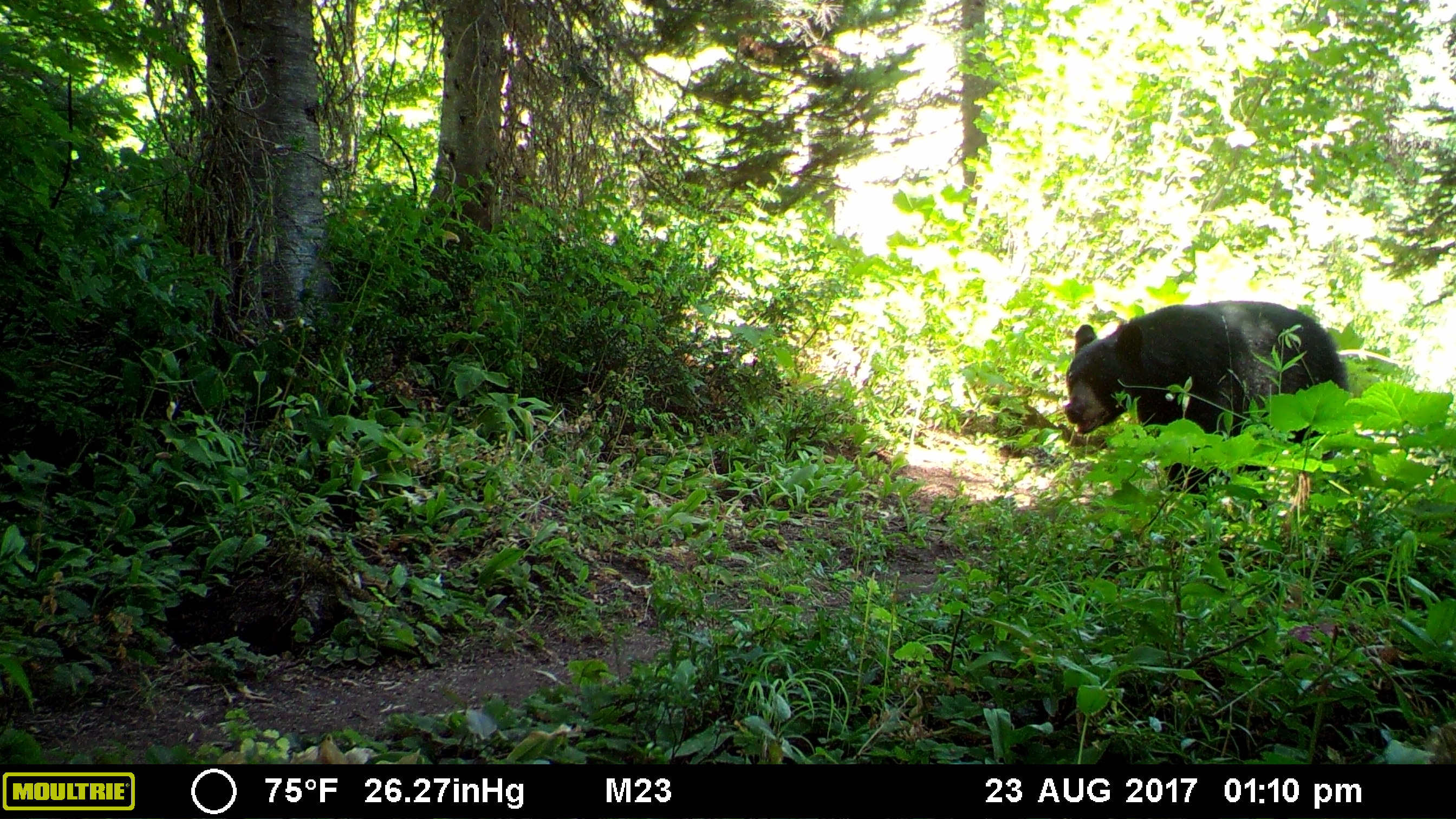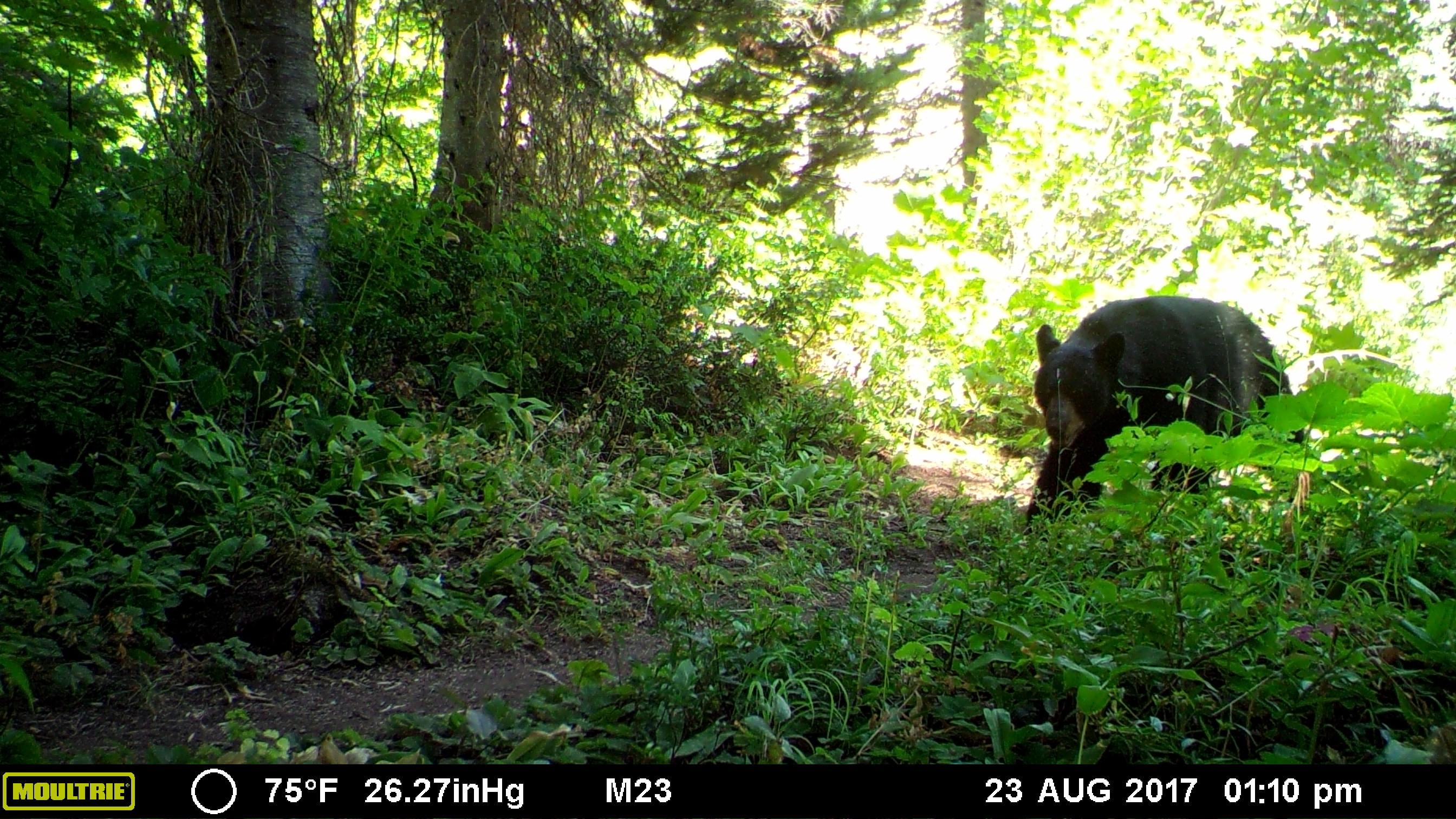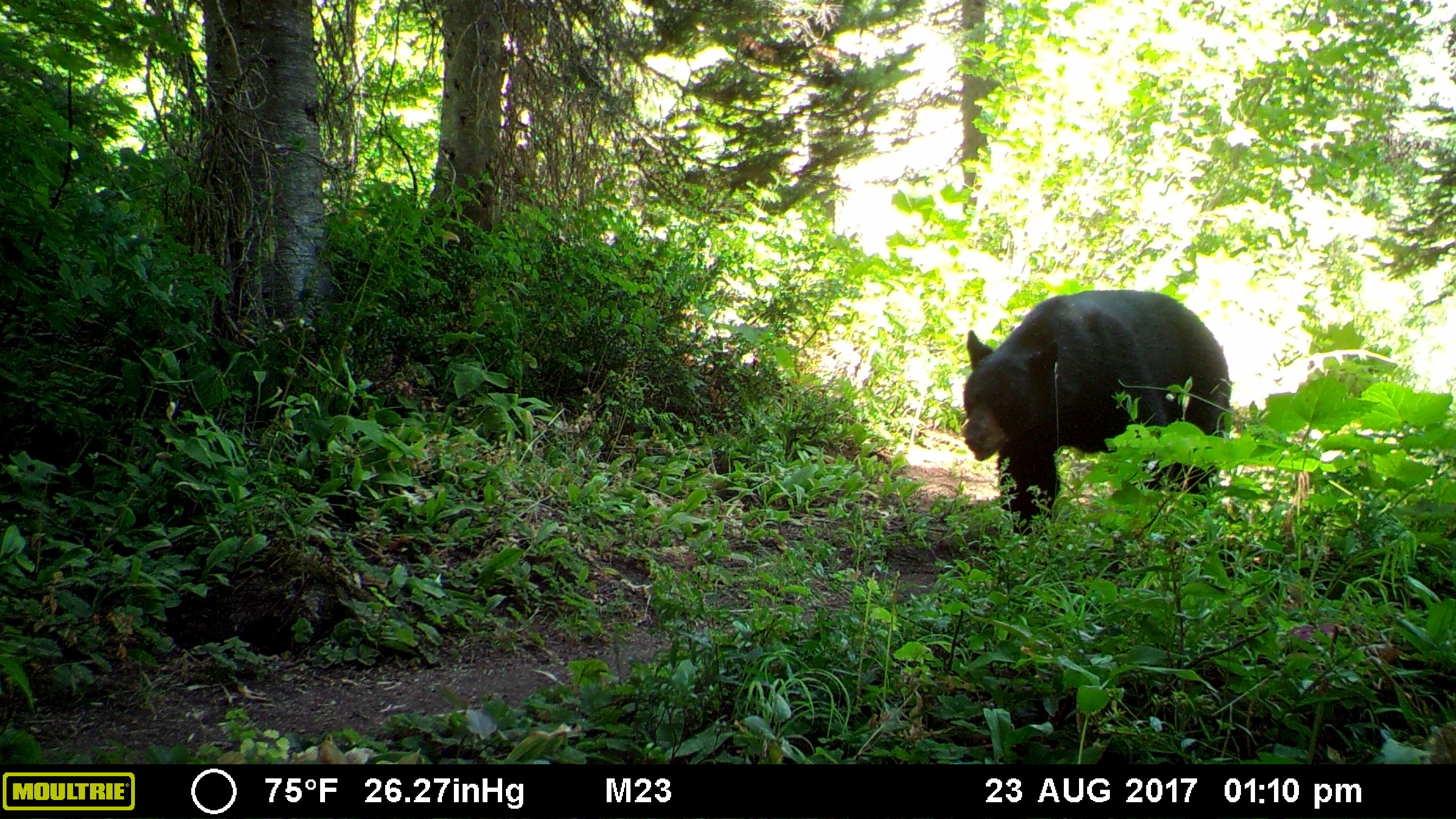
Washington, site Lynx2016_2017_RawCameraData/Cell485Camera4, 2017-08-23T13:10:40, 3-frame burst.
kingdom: Animalia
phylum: Chordata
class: Mammalia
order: Carnivora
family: Ursidae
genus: Ursus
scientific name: Ursus americanus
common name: american black bear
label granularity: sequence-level